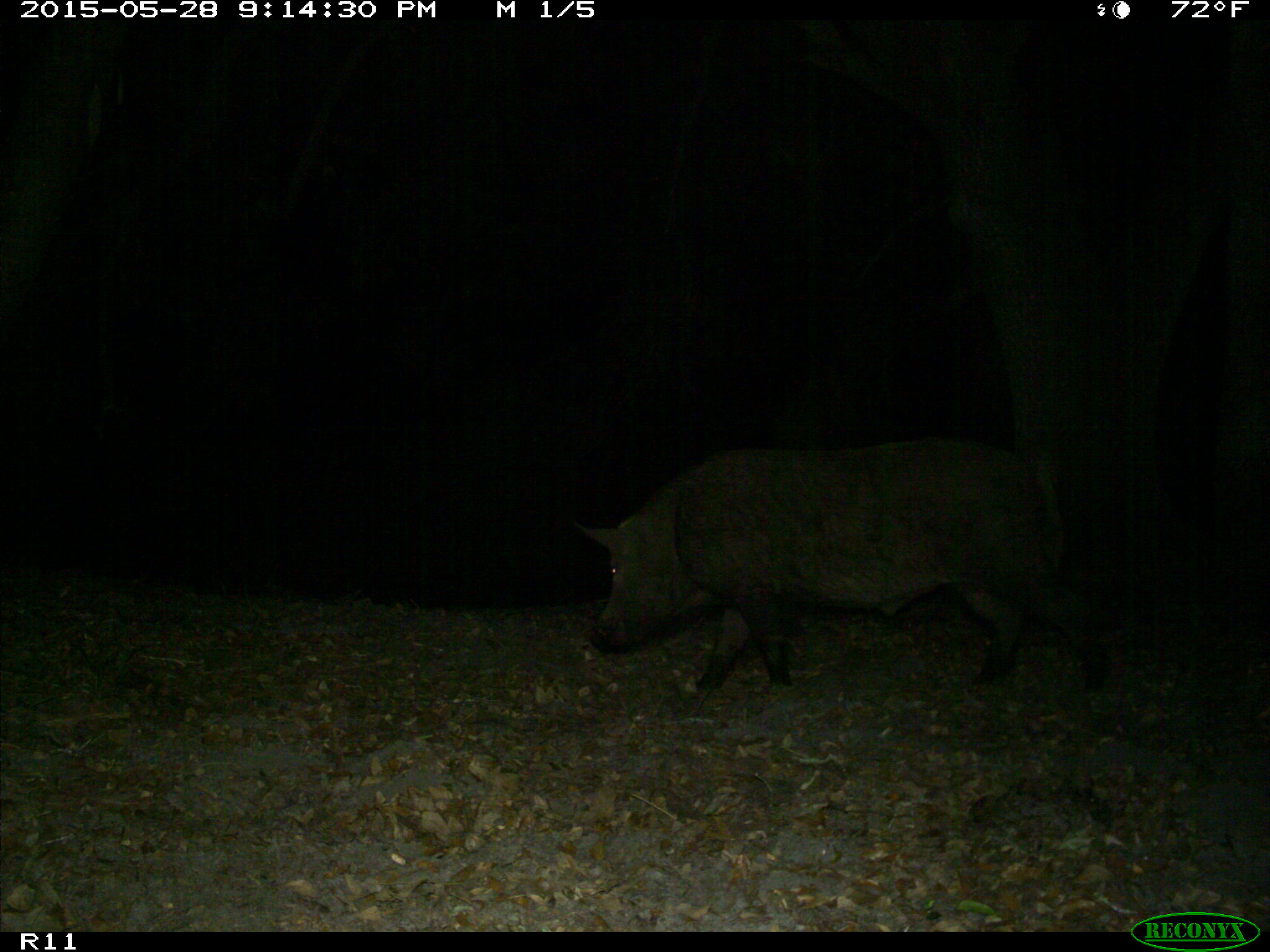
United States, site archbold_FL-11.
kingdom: Animalia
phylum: Chordata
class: Mammalia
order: Artiodactyla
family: Suidae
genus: Sus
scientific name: Sus scrofa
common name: wild boar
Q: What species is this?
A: Sus scrofa (wild boar).